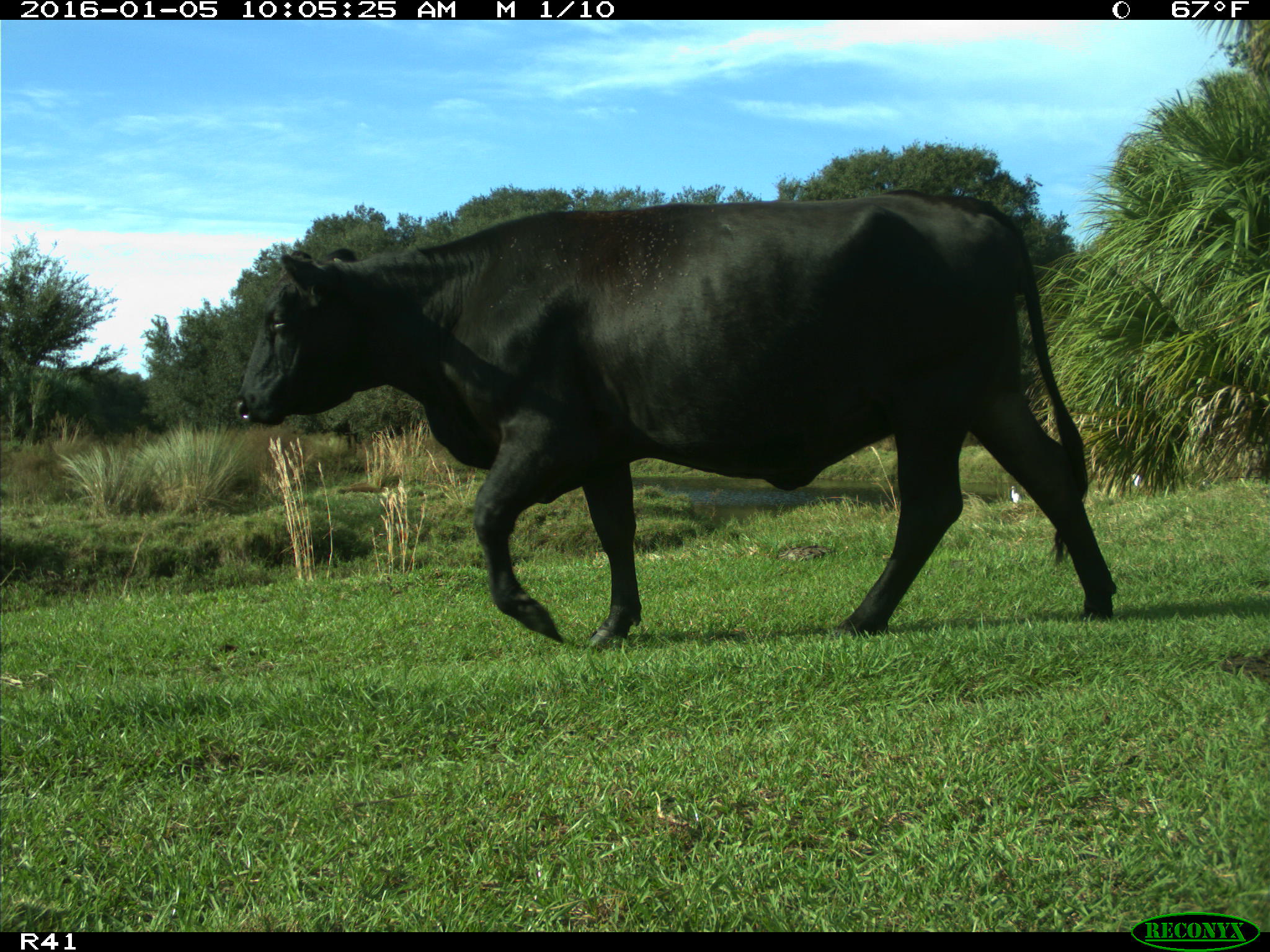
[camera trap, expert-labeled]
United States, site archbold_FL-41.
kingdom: Animalia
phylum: Chordata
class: Mammalia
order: Artiodactyla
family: Bovidae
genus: Bos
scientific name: Bos taurus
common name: domestic cow